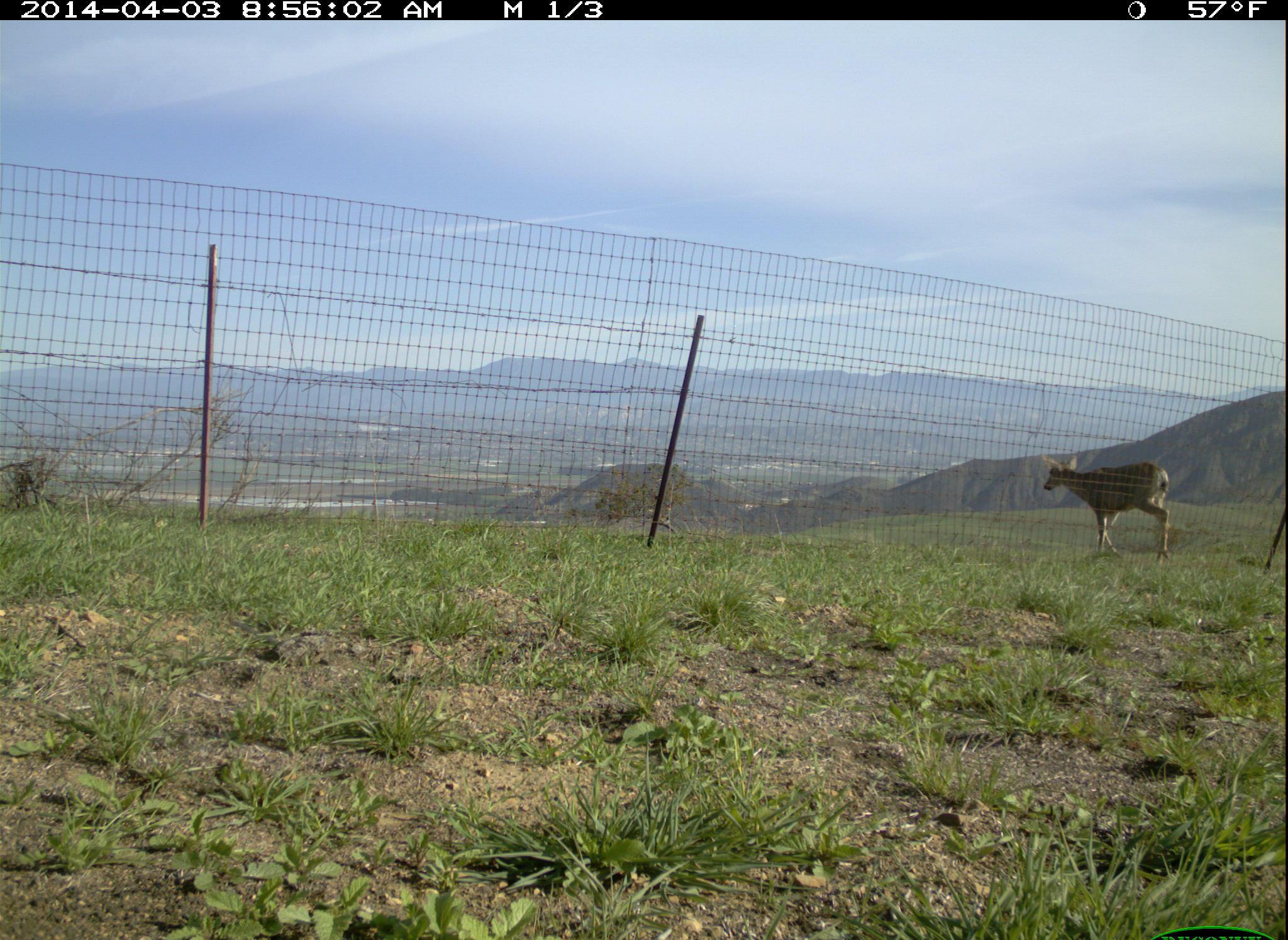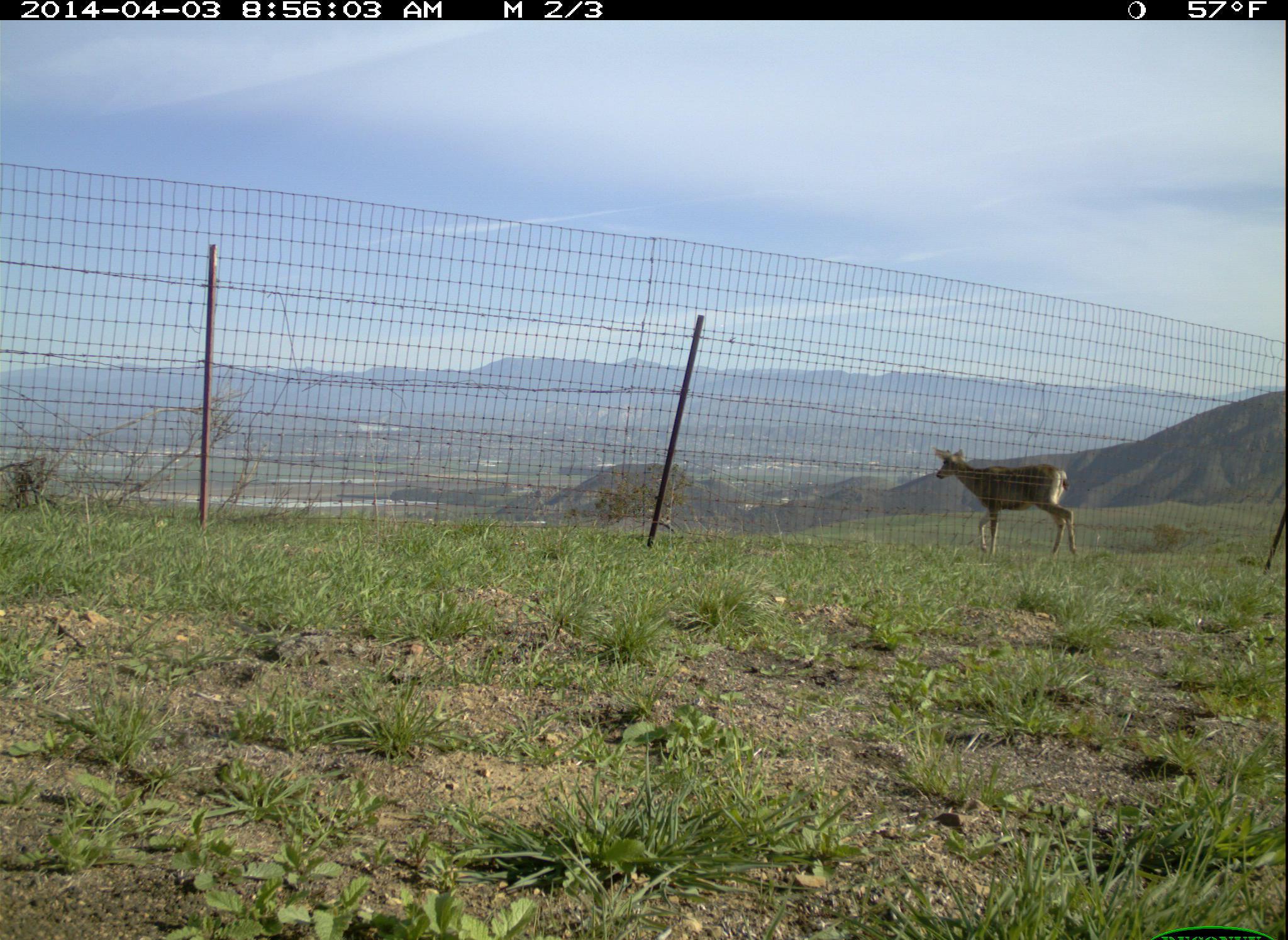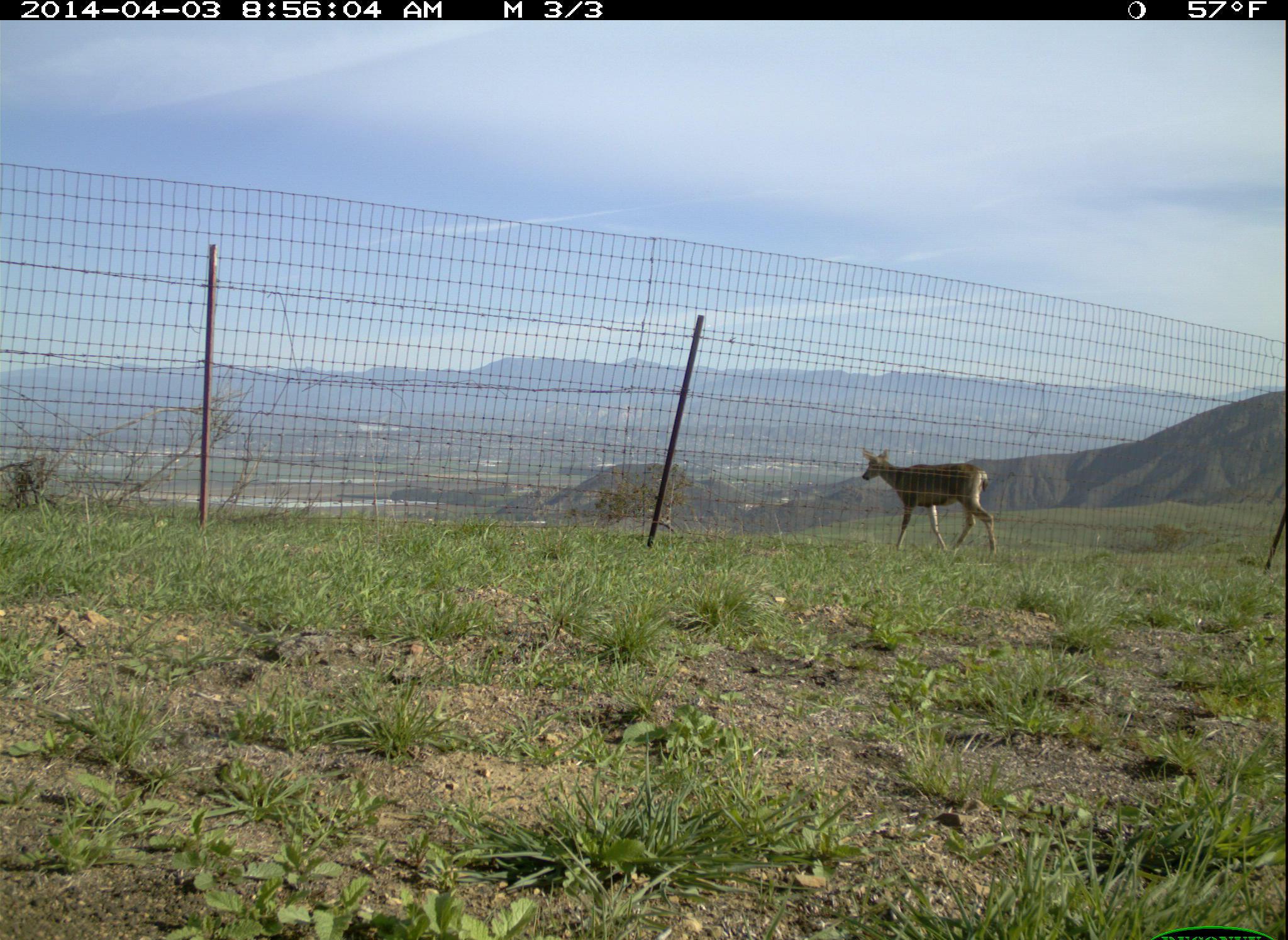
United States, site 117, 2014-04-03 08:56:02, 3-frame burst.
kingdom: Animalia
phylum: Chordata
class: Mammalia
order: Artiodactyla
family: Cervidae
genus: Odocoileus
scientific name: Odocoileus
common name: deer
Deer (Odocoileus).